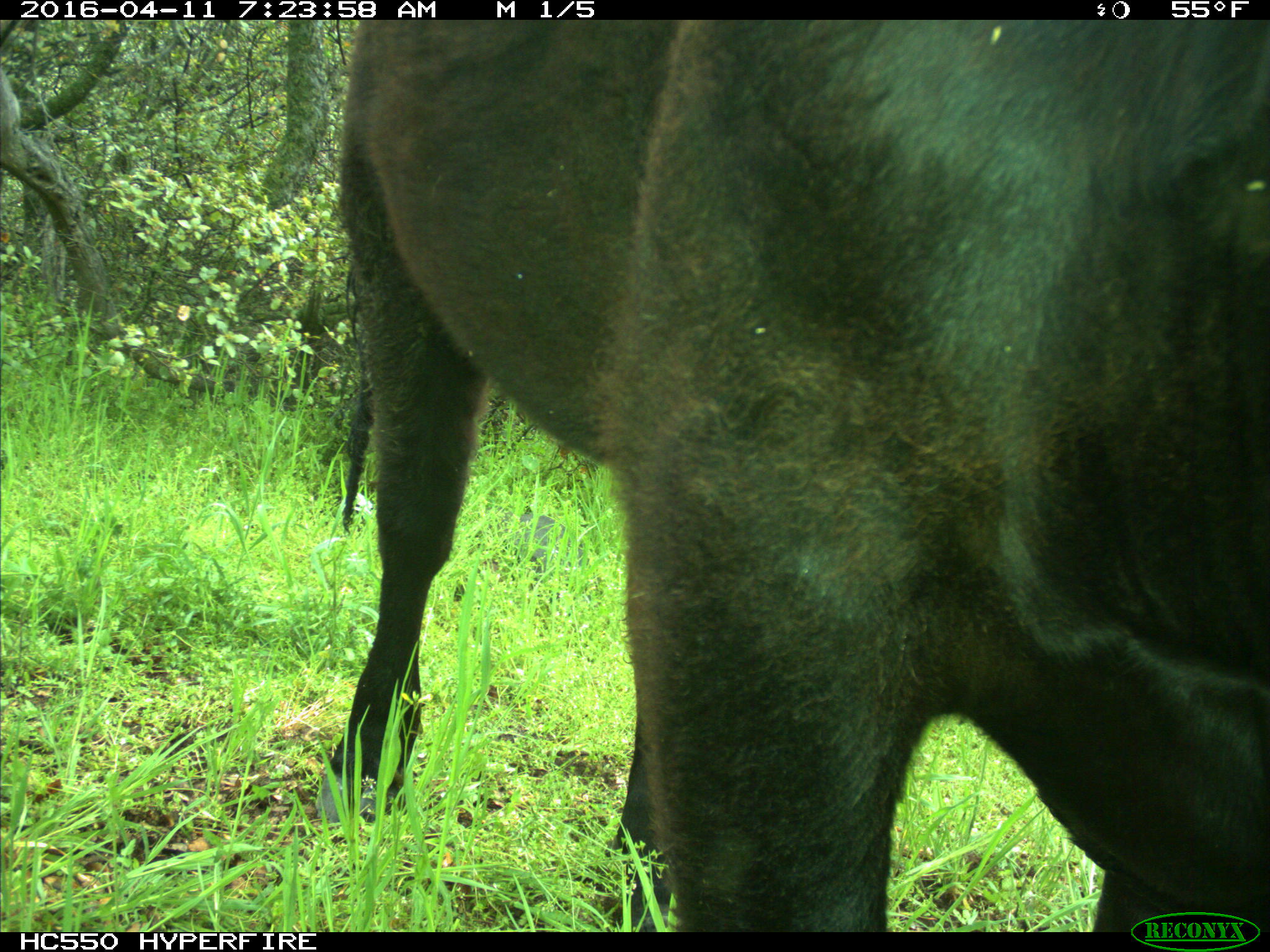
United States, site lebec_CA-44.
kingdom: Animalia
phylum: Chordata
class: Mammalia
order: Artiodactyla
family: Bovidae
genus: Bos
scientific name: Bos taurus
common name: domestic cow